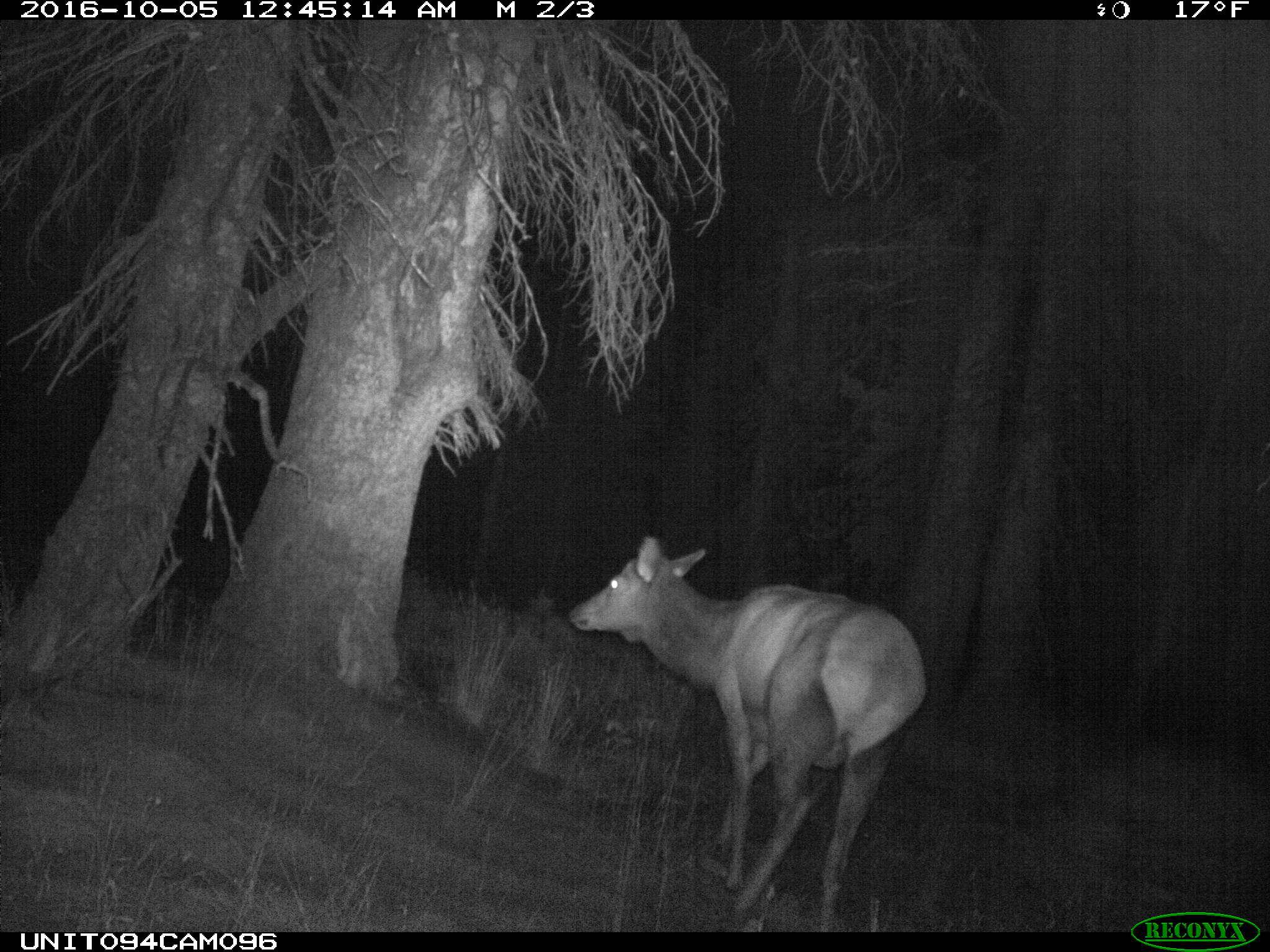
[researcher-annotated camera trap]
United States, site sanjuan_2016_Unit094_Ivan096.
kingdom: Animalia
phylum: Chordata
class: Mammalia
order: Artiodactyla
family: Cervidae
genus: Cervus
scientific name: Cervus elaphus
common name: red deer